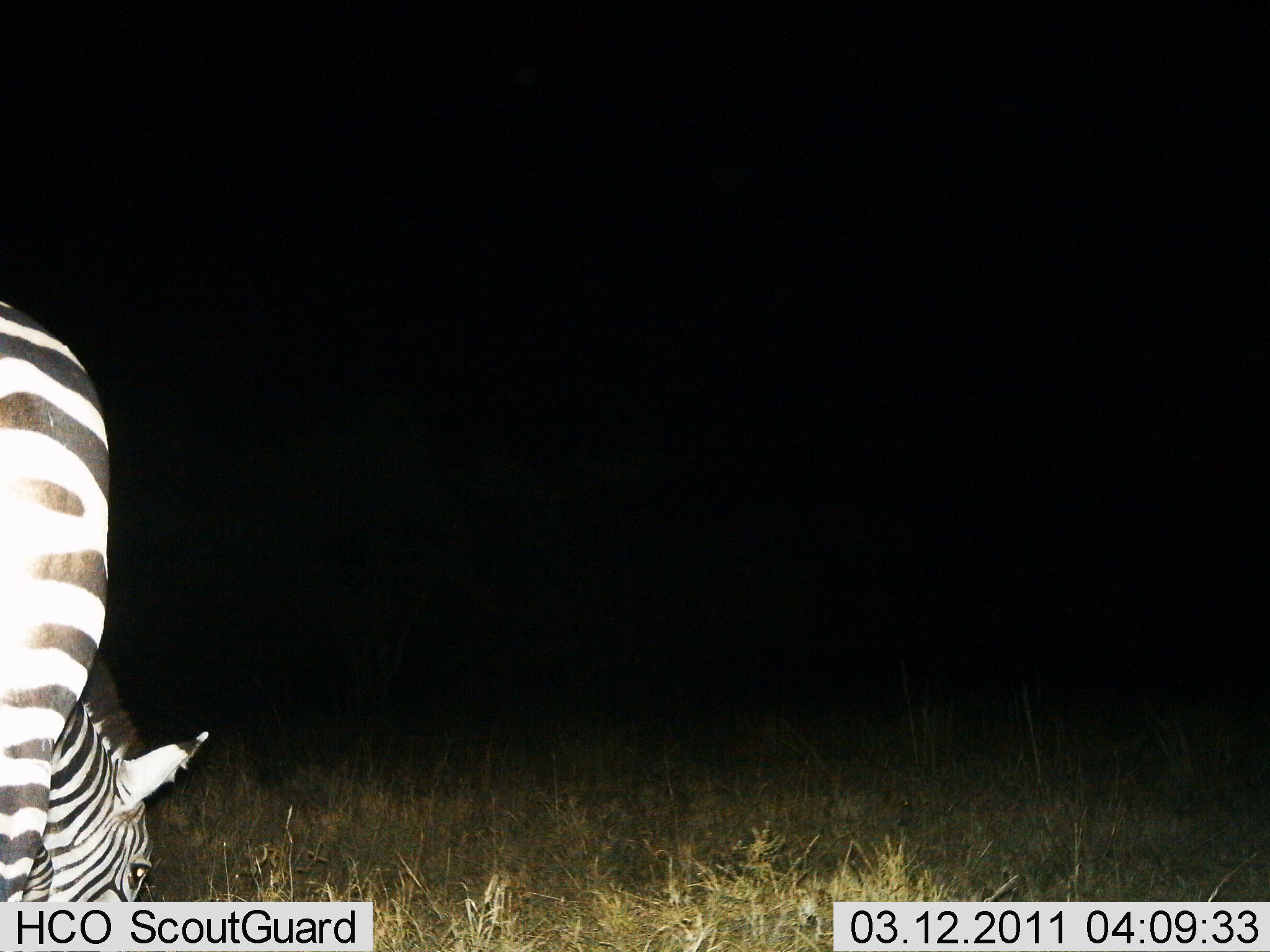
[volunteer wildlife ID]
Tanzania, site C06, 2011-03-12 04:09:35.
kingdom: Animalia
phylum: Chordata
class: Mammalia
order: Perissodactyla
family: Equidae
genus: Equus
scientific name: Equus quagga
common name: plains zebra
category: zebra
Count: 1.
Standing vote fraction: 27%.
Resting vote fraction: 0%.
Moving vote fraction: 0%.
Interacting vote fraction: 0%.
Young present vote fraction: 0%.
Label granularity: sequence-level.